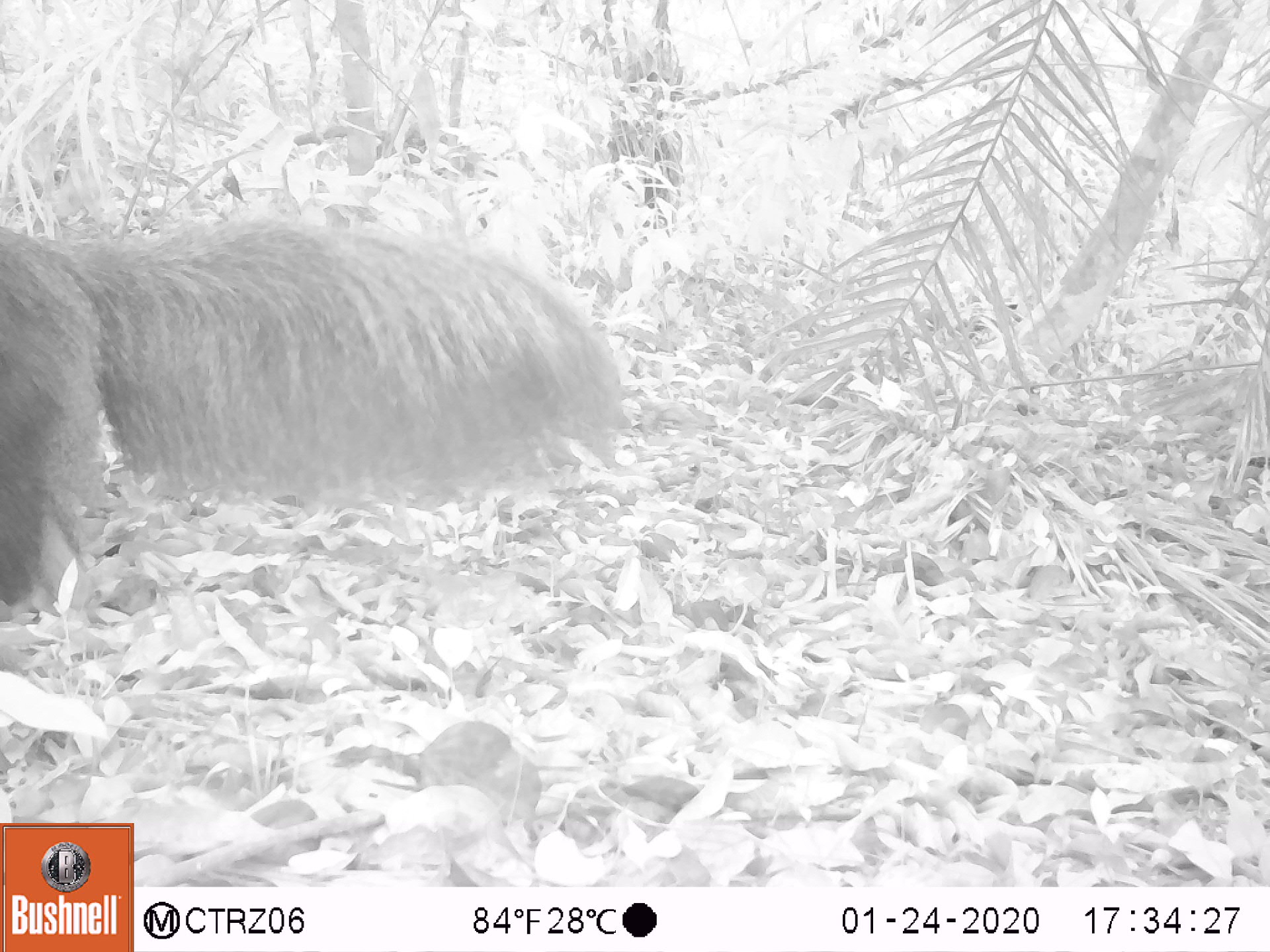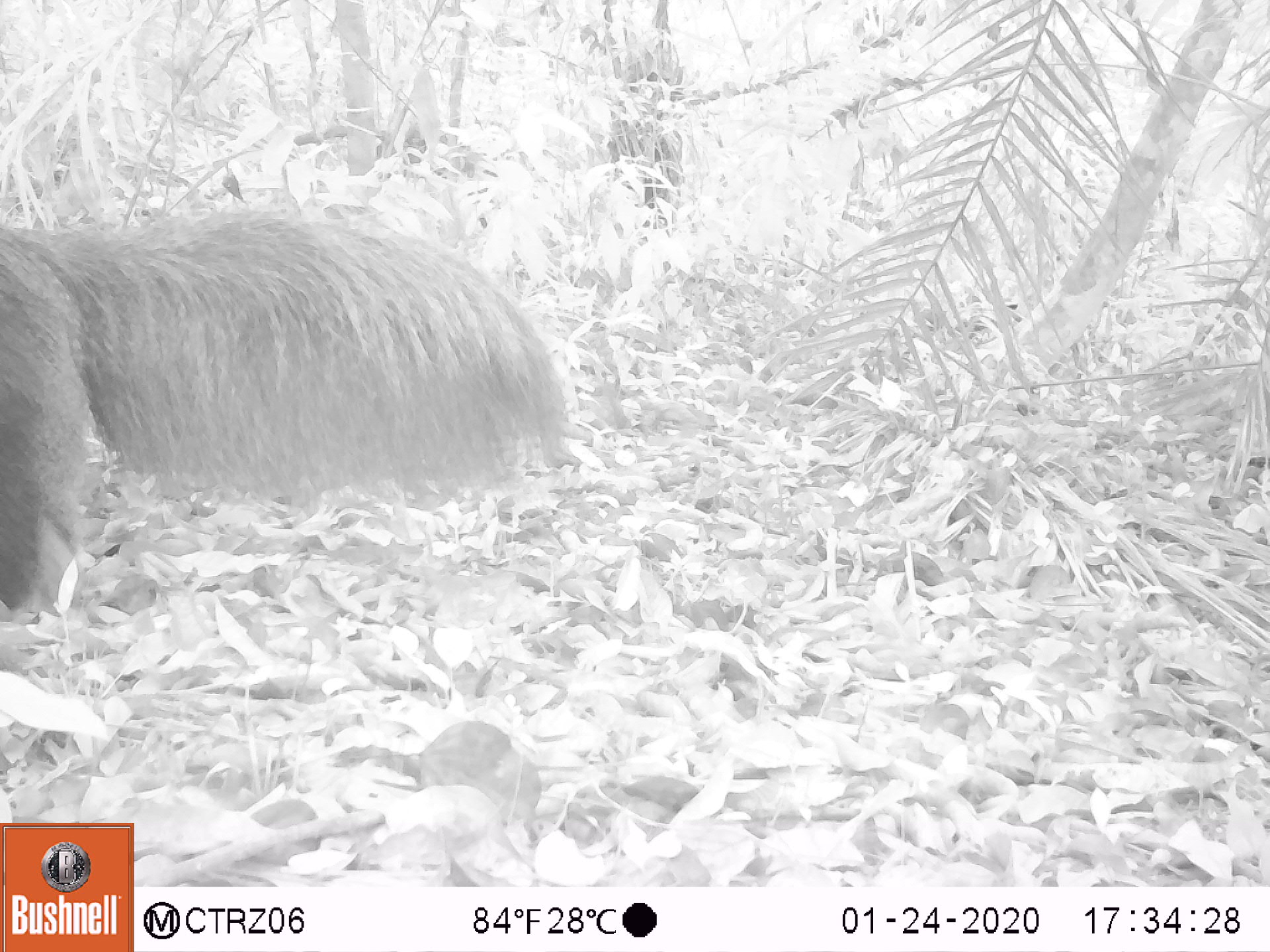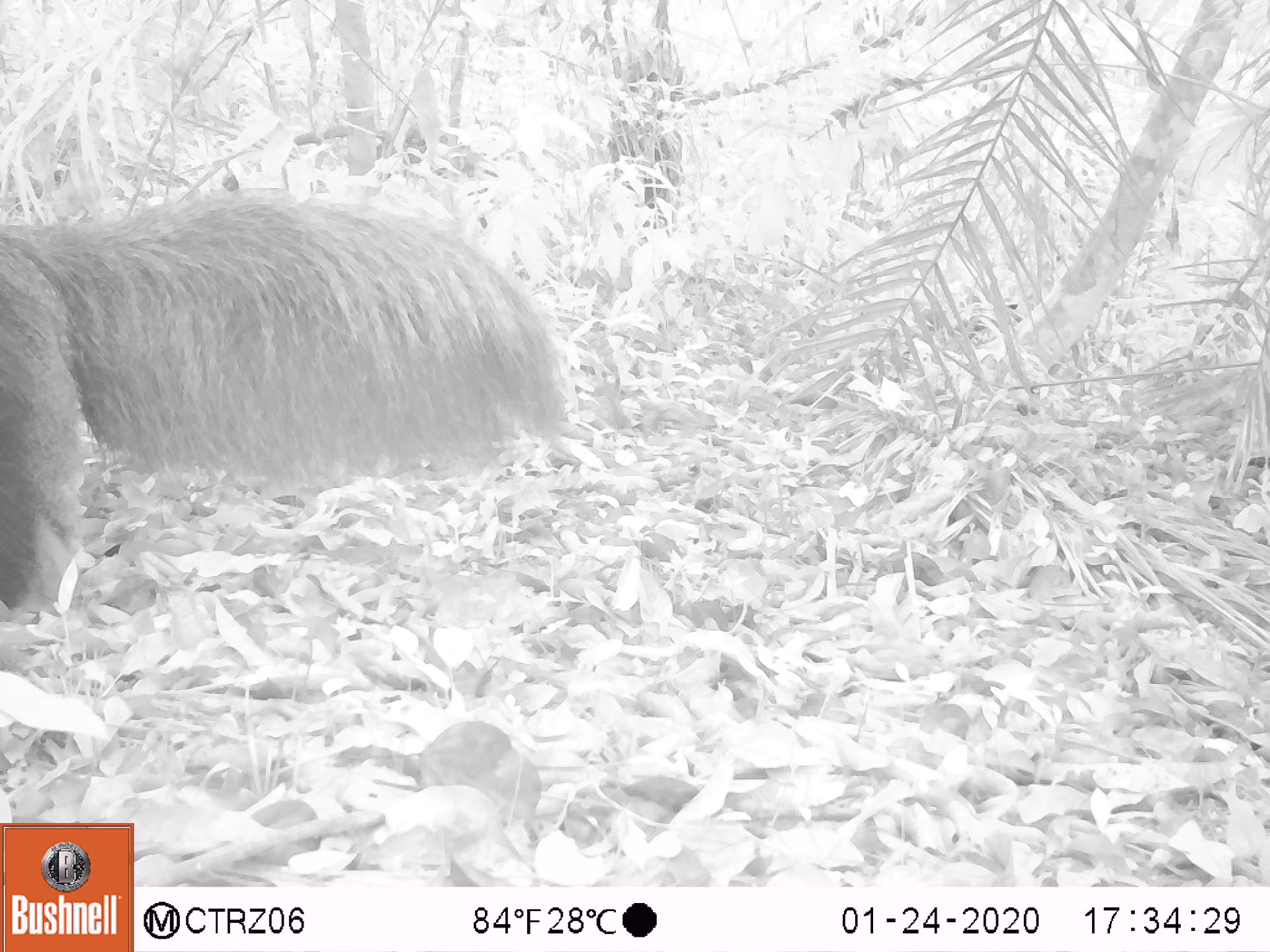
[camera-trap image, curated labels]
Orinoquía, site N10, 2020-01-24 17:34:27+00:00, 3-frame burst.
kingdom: Animalia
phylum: Chordata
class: Mammalia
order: Pilosa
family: Myrmecophagidae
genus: Myrmecophaga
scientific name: Myrmecophaga tridactyla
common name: giant anteater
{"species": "giant anteater (Myrmecophaga tridactyla)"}